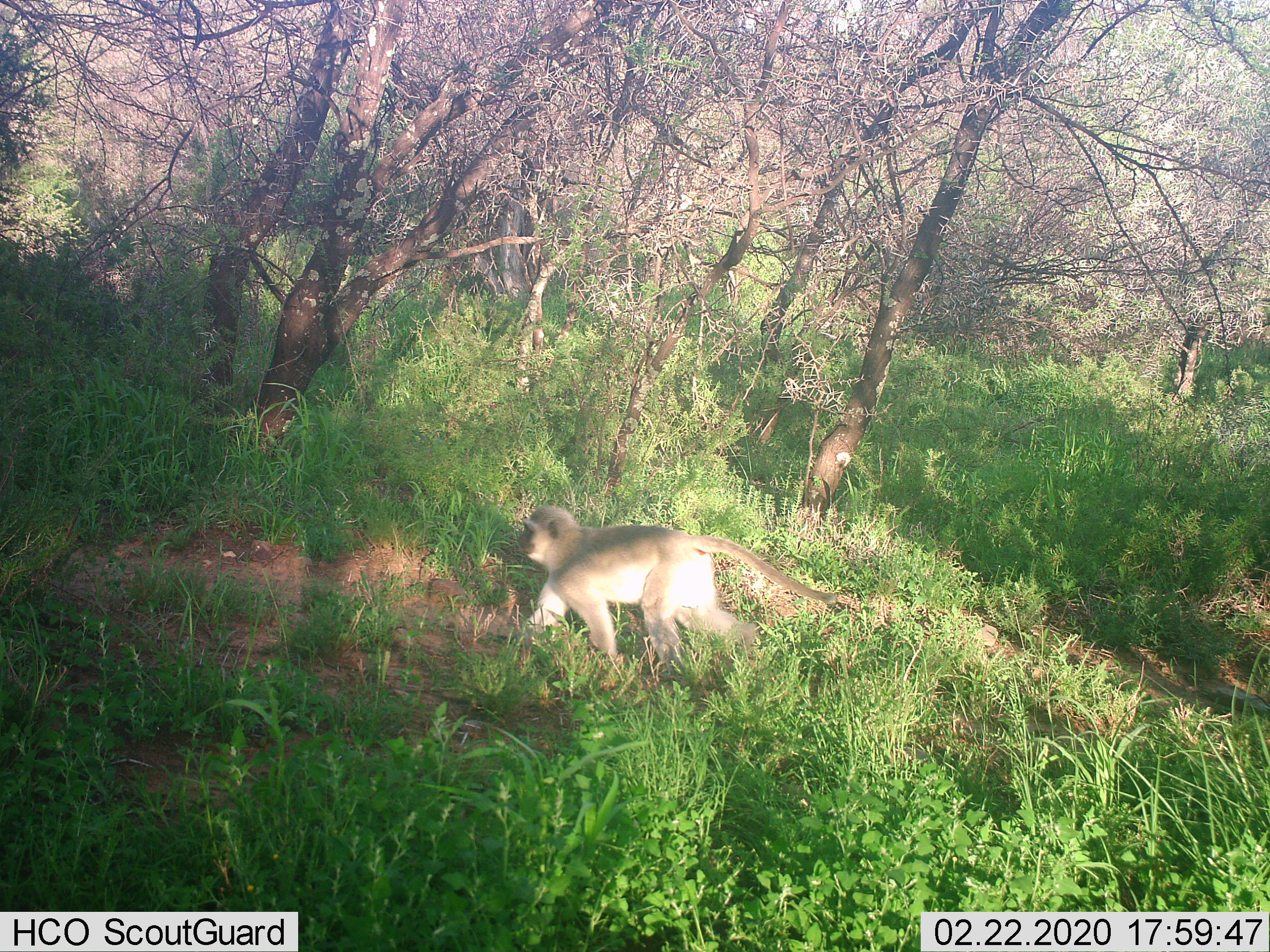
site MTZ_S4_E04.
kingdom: Animalia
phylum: Chordata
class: Mammalia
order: Primates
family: Cercopithecidae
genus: Chlorocebus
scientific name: Chlorocebus pygerythrus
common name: vervet monkey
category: monkeyvervet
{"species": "monkeyvervet (vervet monkey) (Chlorocebus pygerythrus)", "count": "1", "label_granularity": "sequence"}